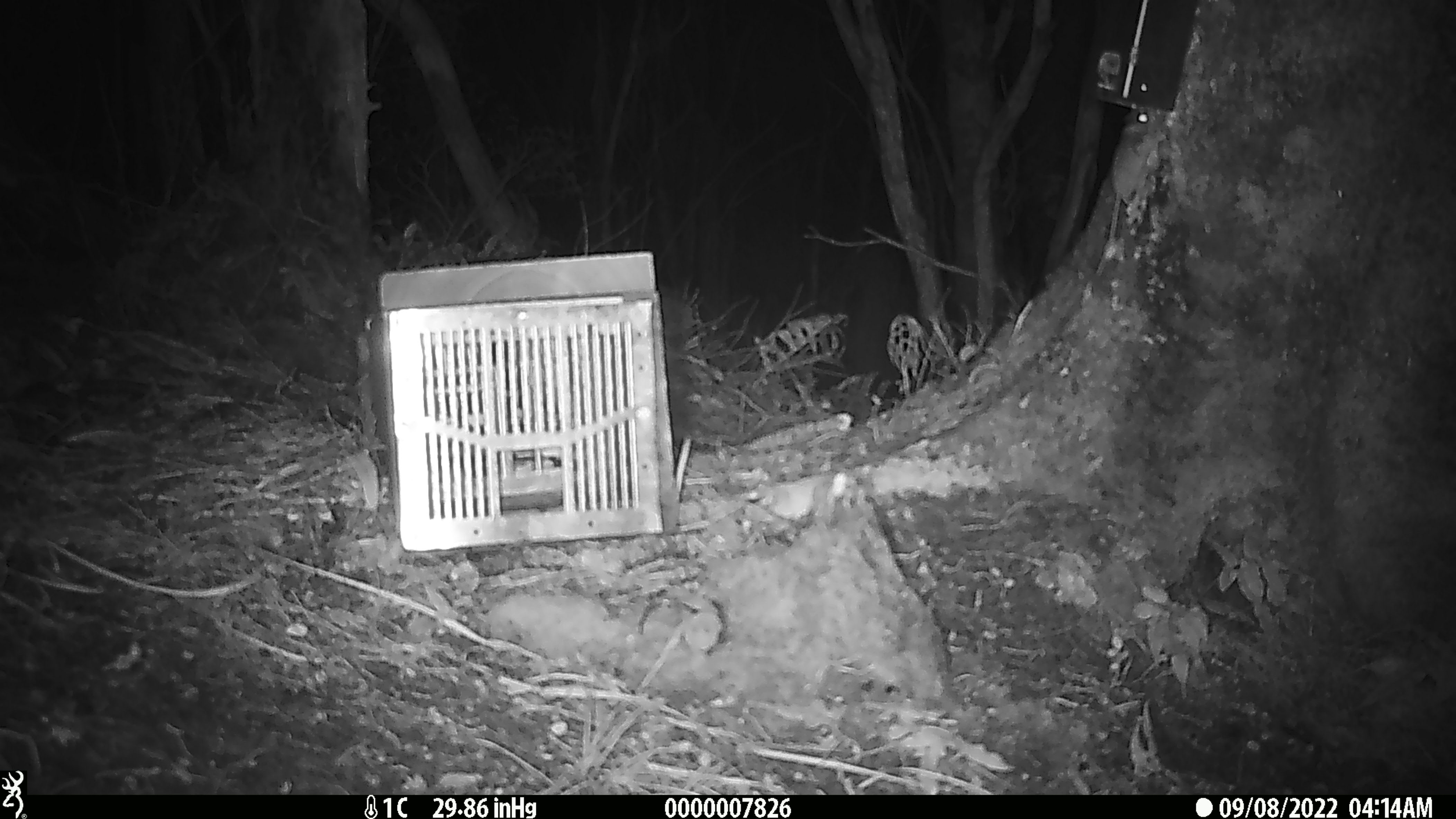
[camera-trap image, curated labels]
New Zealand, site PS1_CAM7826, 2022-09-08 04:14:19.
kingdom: Animalia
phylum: Chordata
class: Mammalia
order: Rodentia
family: Muridae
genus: Mus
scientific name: Mus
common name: mouse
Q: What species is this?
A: Mouse (Mus).